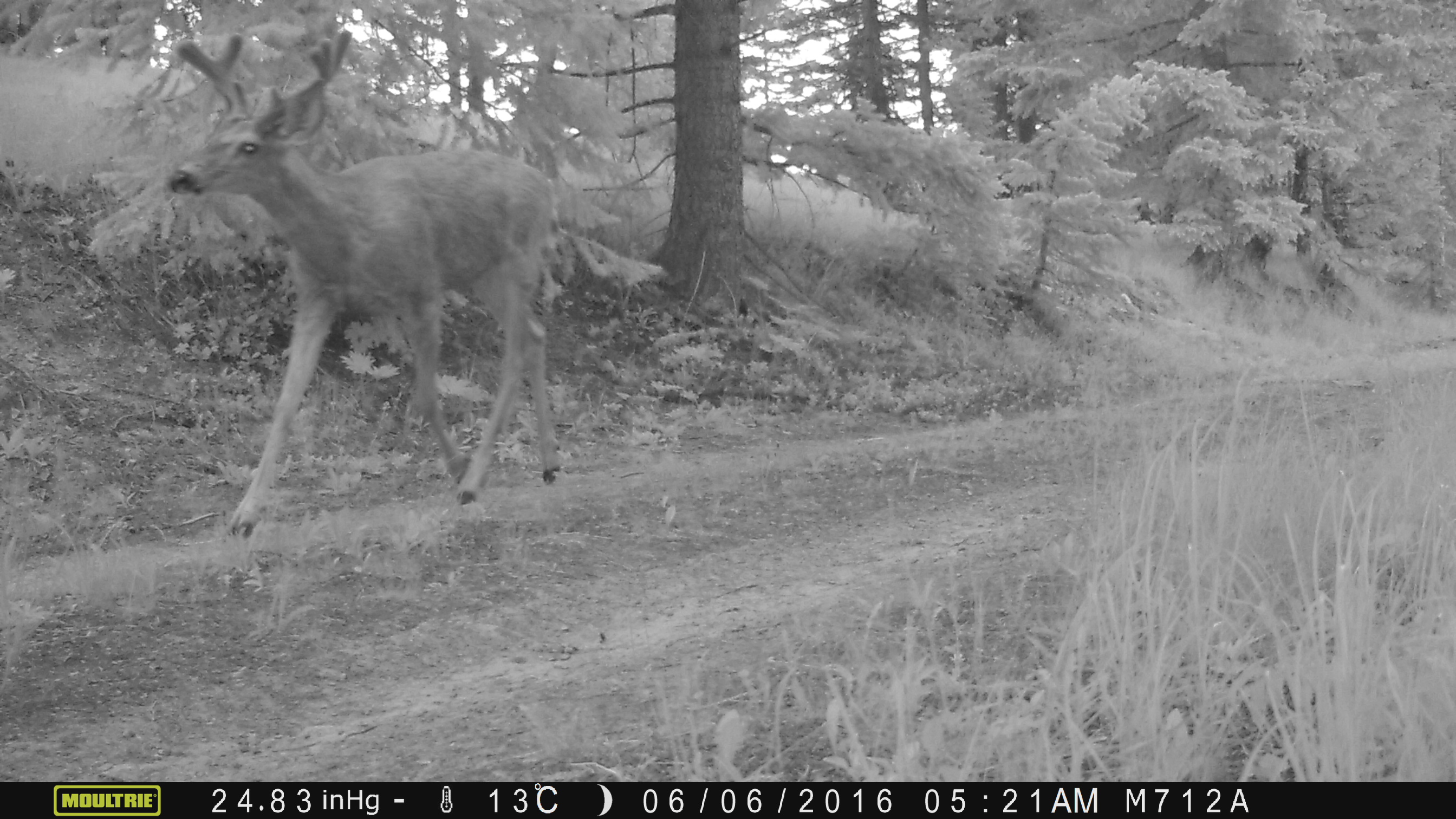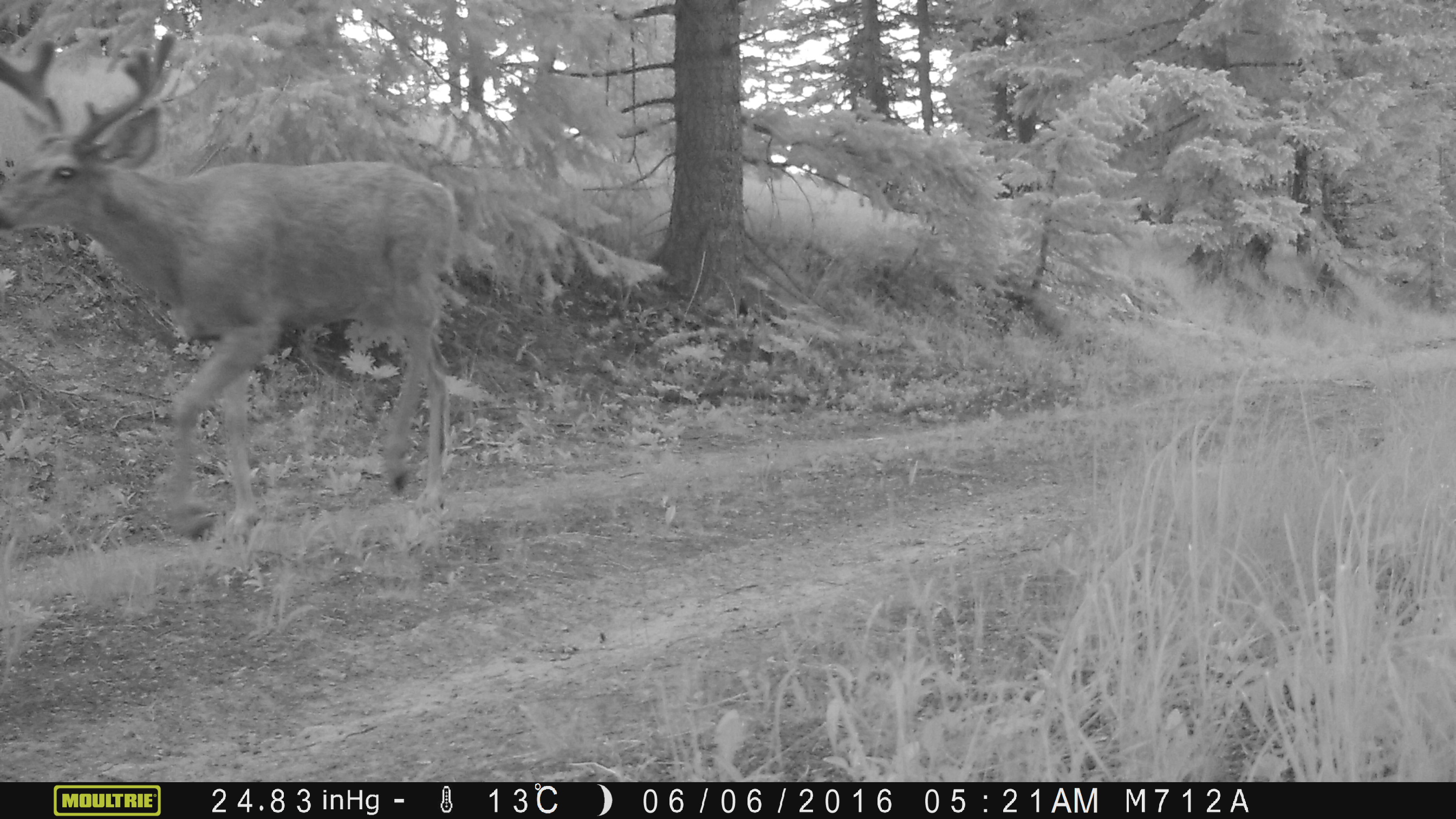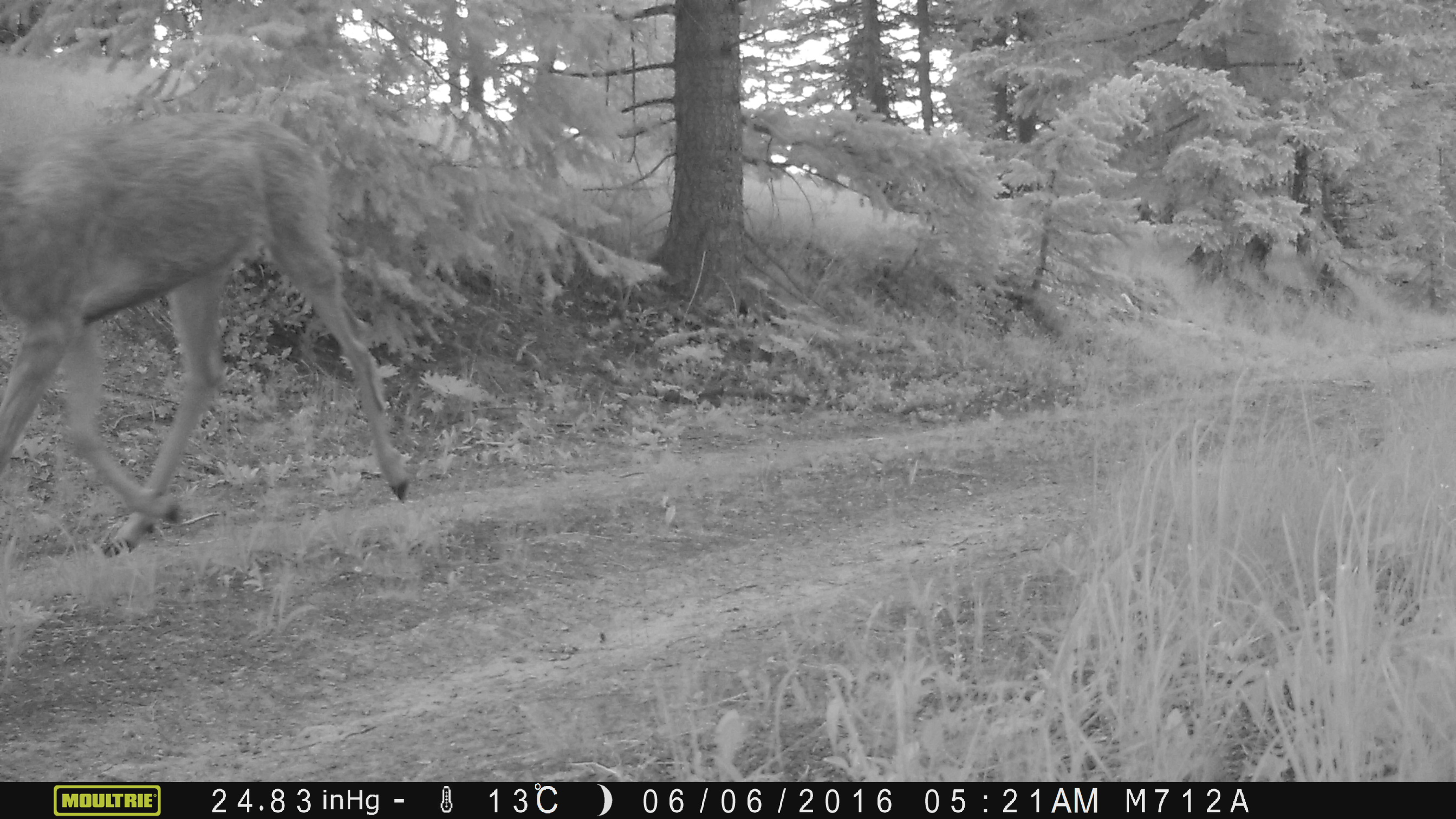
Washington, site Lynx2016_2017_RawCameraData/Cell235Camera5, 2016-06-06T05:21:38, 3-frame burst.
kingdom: Animalia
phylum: Chordata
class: Mammalia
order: Artiodactyla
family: Cervidae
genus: Odocoileus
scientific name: Odocoileus hemionus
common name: mule deer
Odocoileus hemionus (mule deer). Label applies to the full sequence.